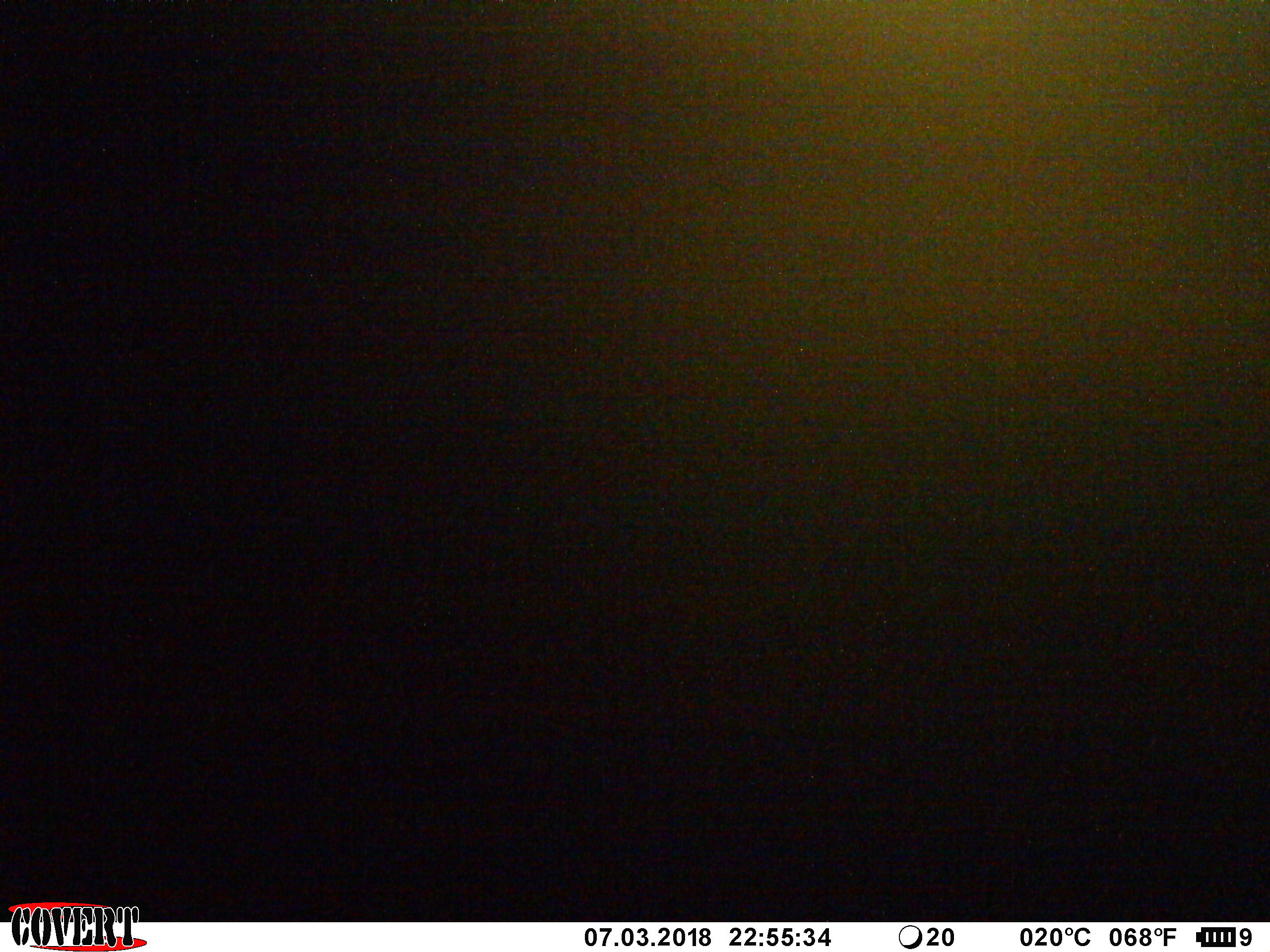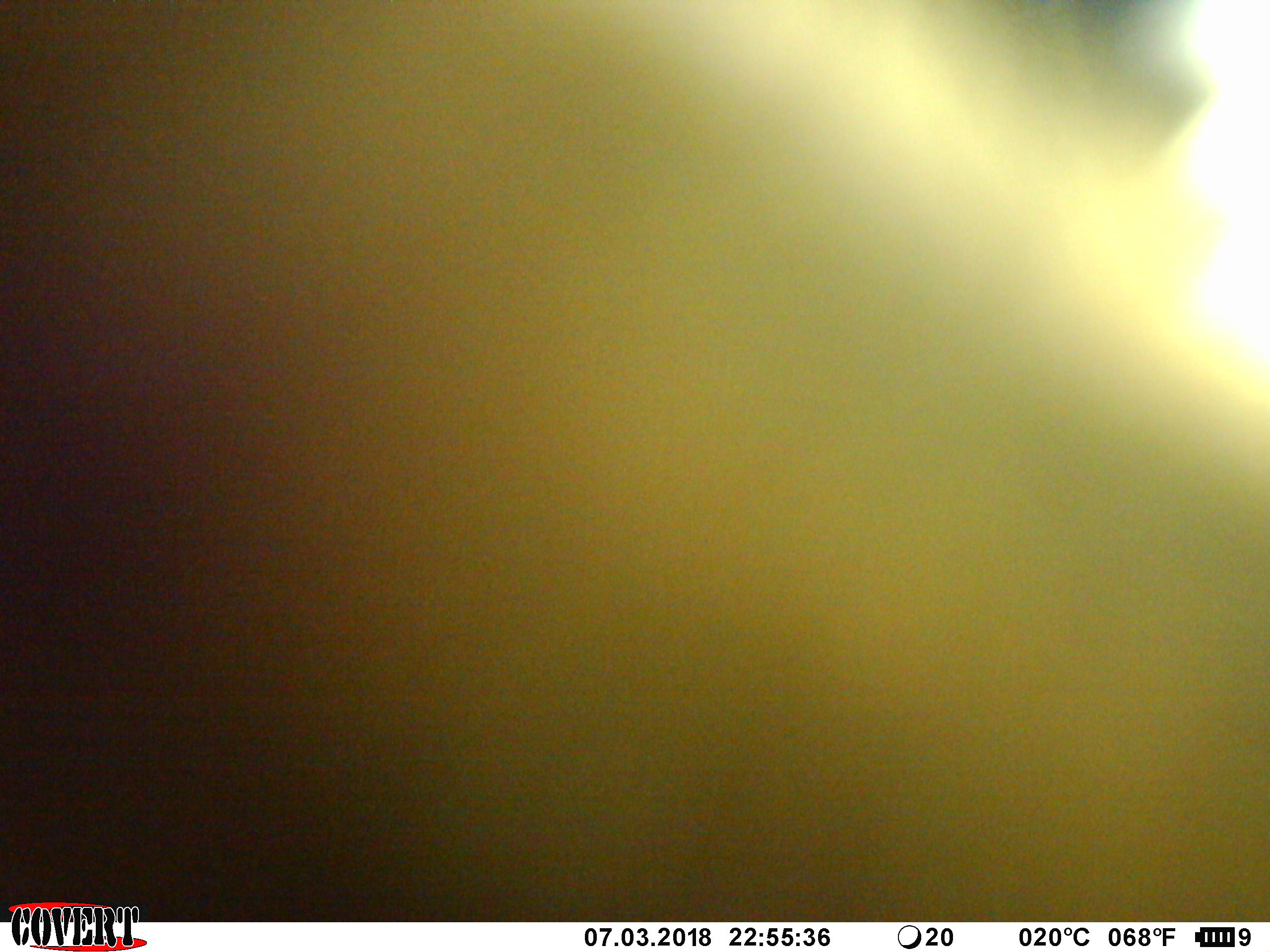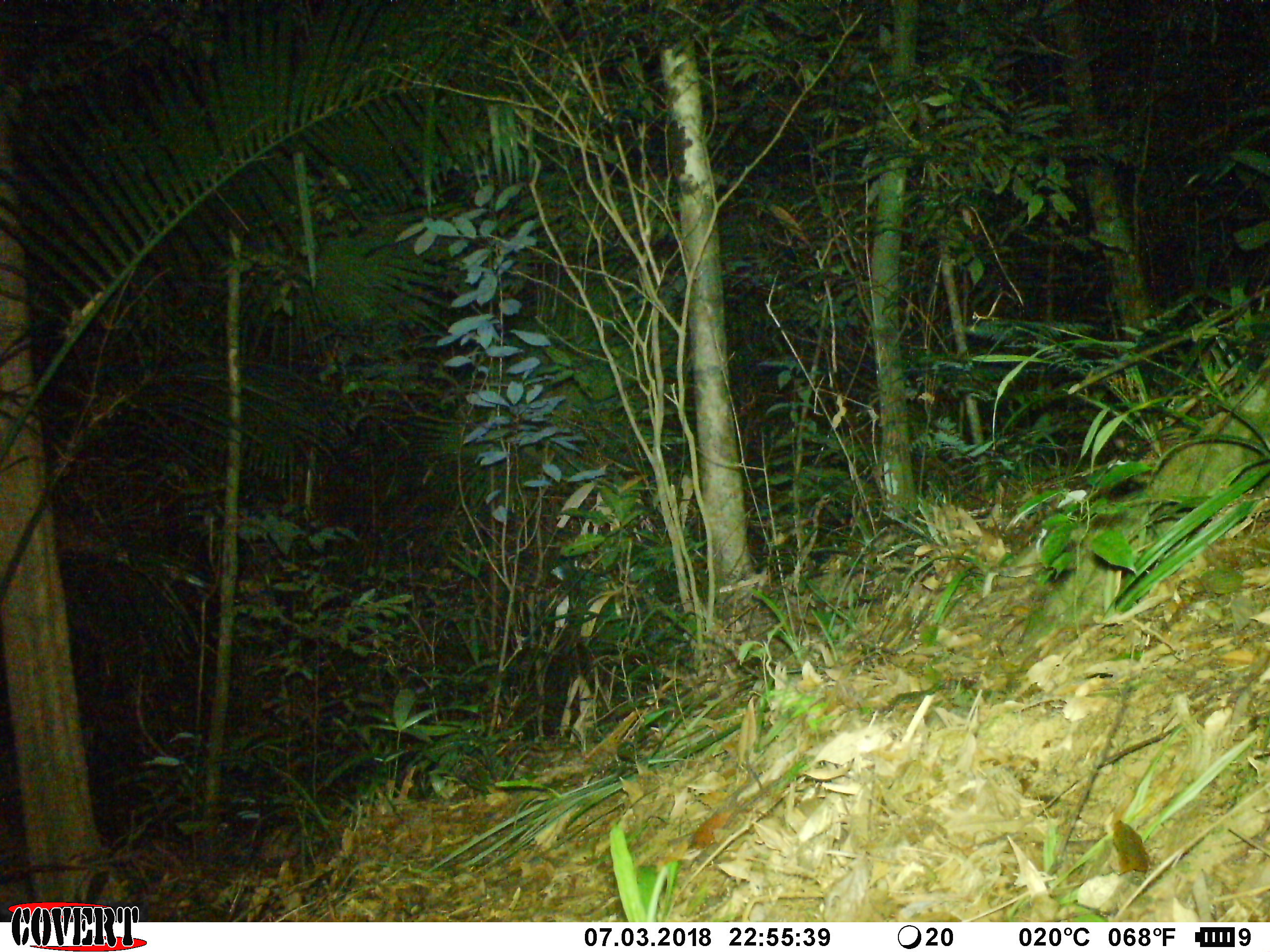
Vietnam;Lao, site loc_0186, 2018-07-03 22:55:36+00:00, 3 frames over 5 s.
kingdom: Animalia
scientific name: Animalia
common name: animal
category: unidentified animal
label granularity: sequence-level